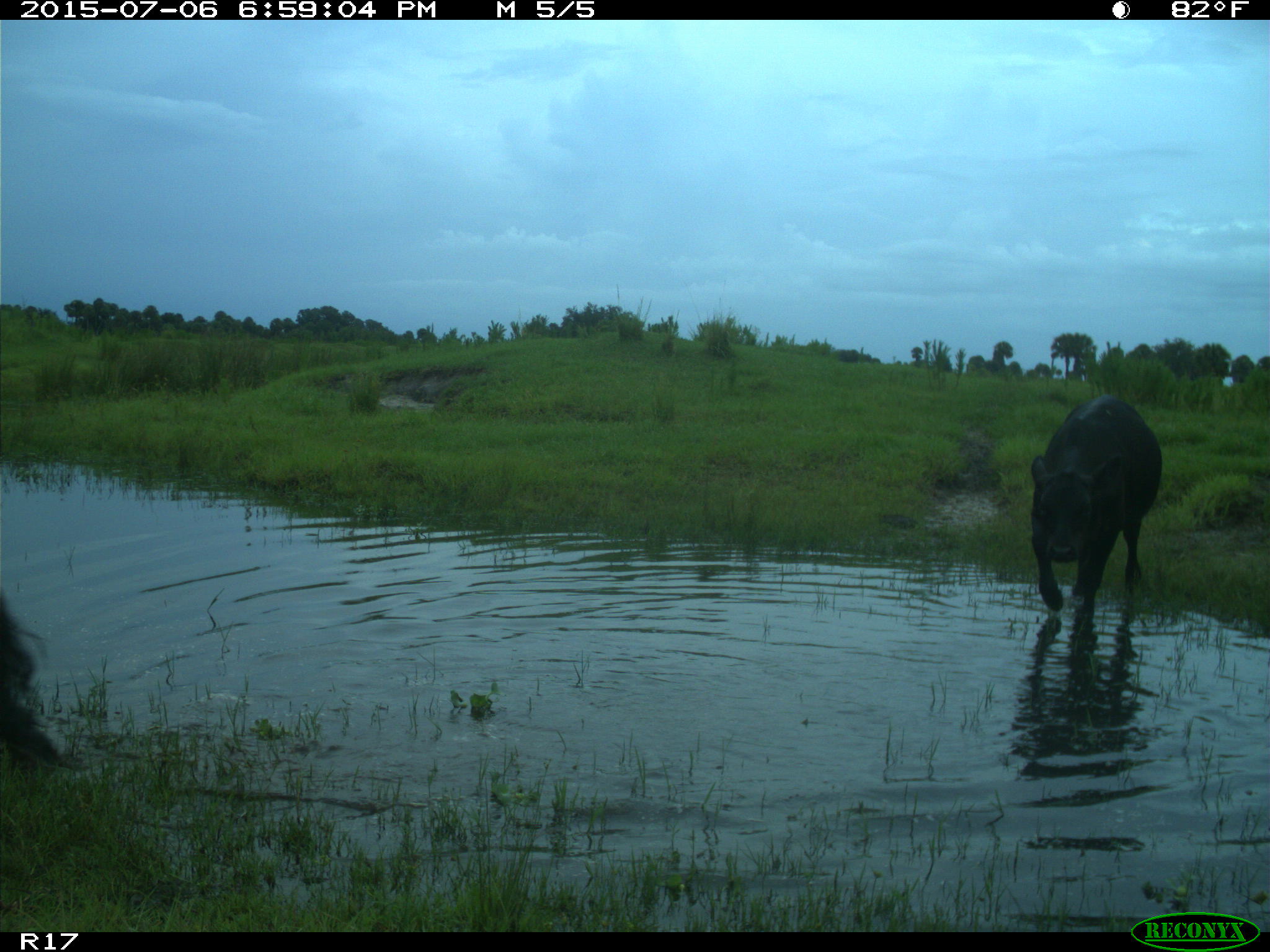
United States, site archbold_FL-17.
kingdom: Animalia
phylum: Chordata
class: Mammalia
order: Artiodactyla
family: Bovidae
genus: Bos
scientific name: Bos taurus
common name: domestic cow